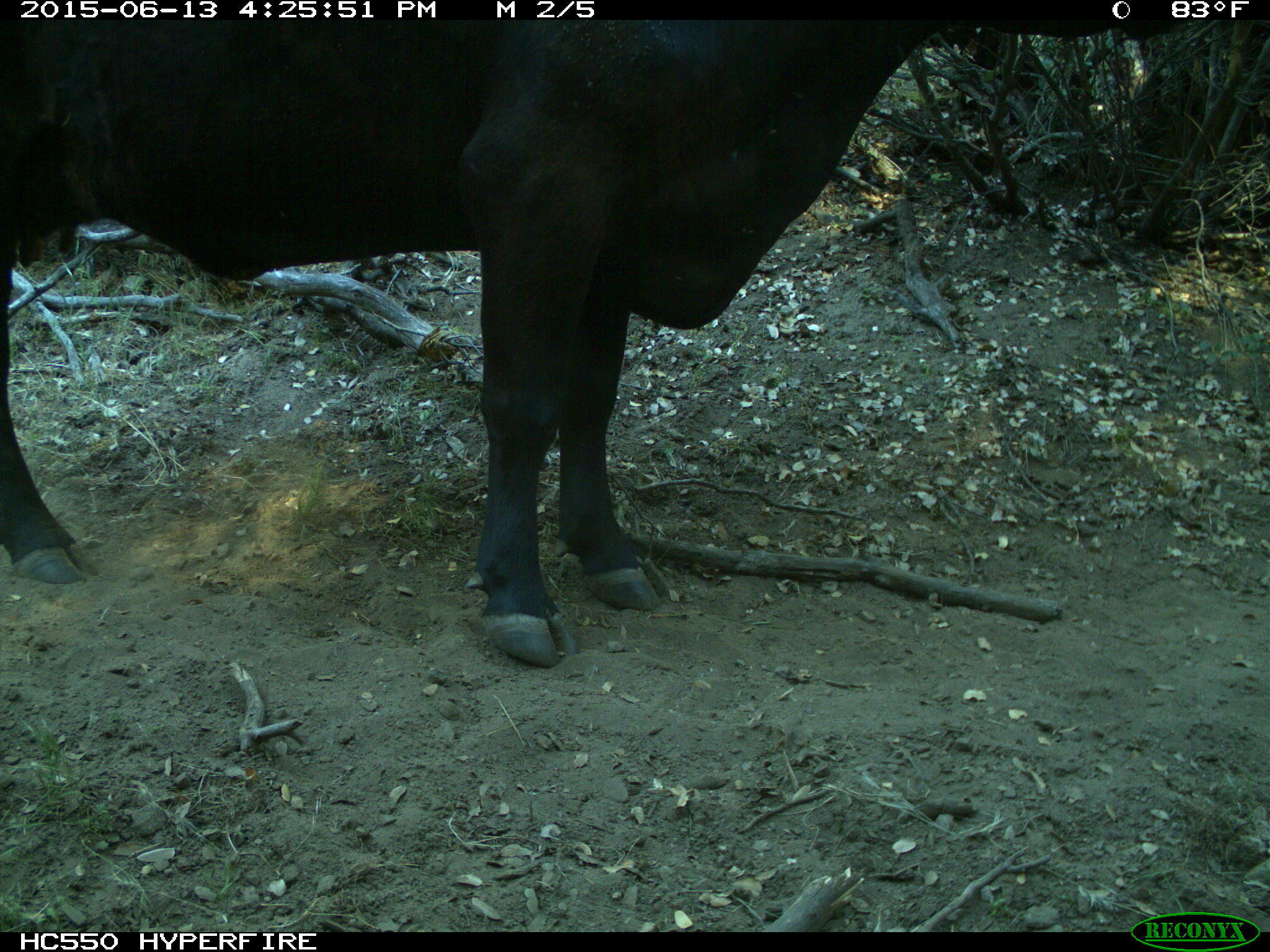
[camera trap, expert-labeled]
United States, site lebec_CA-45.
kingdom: Animalia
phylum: Chordata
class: Mammalia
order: Artiodactyla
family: Bovidae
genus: Bos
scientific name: Bos taurus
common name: domestic cow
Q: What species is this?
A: Bos taurus (domestic cow).